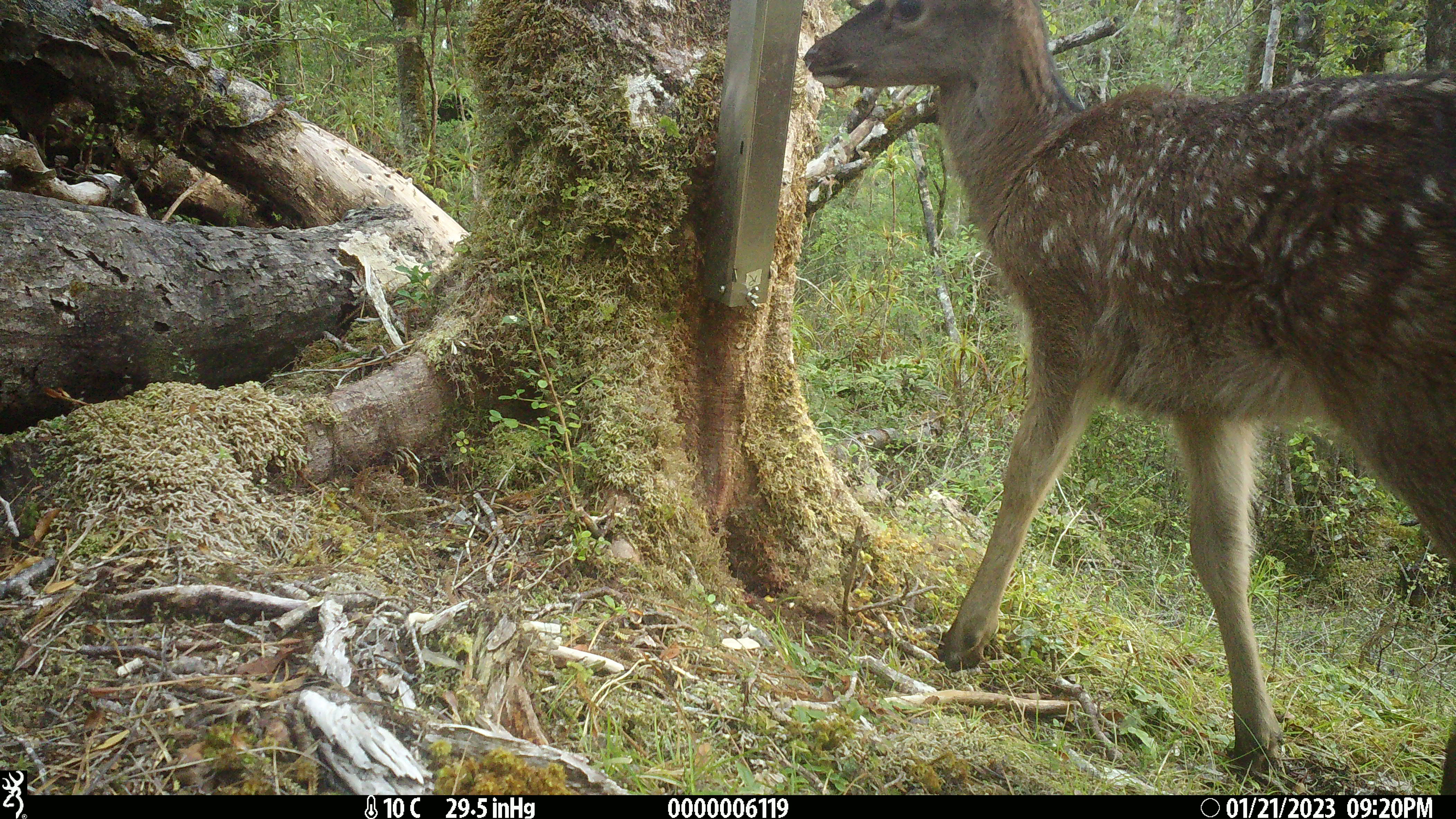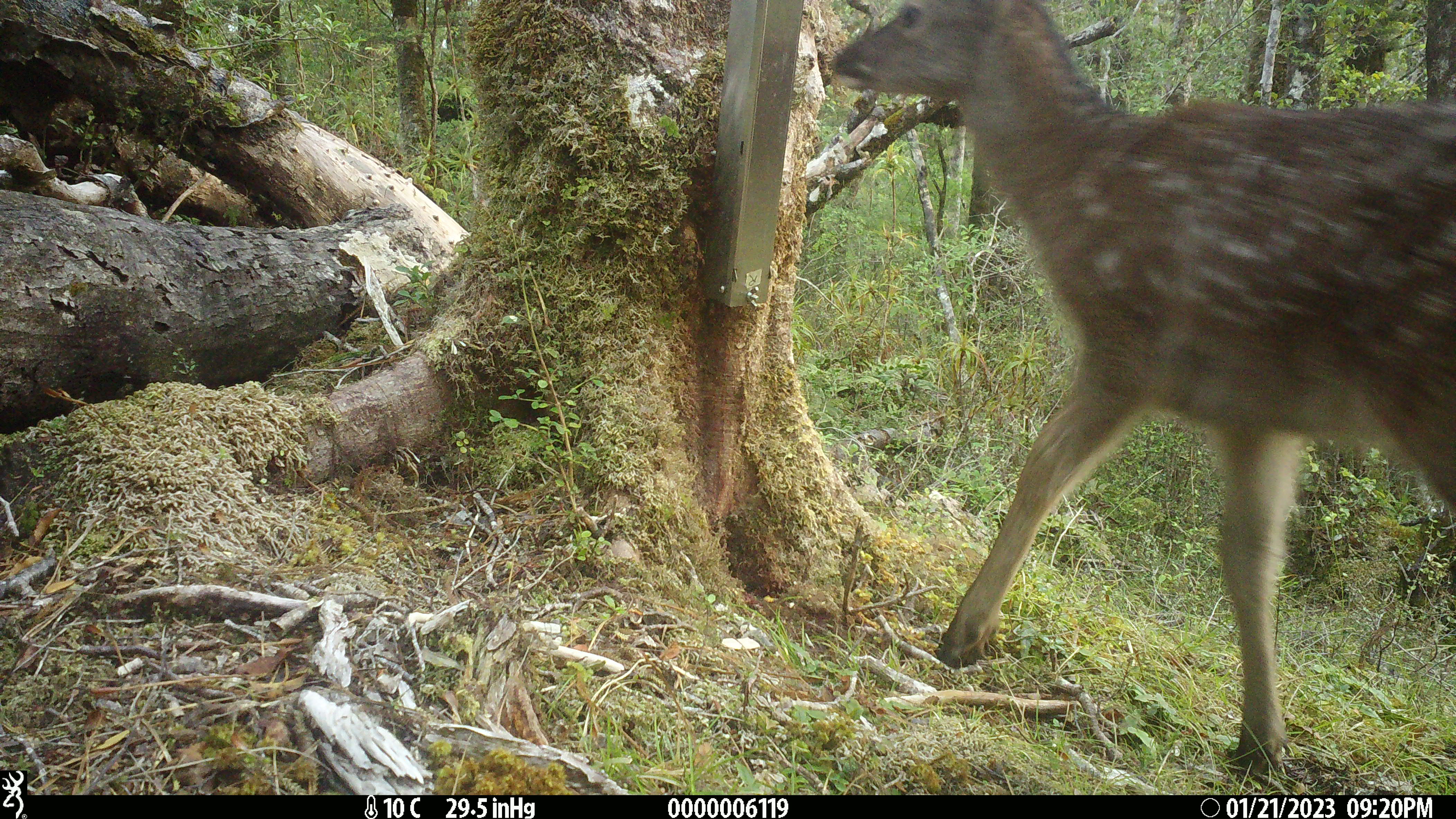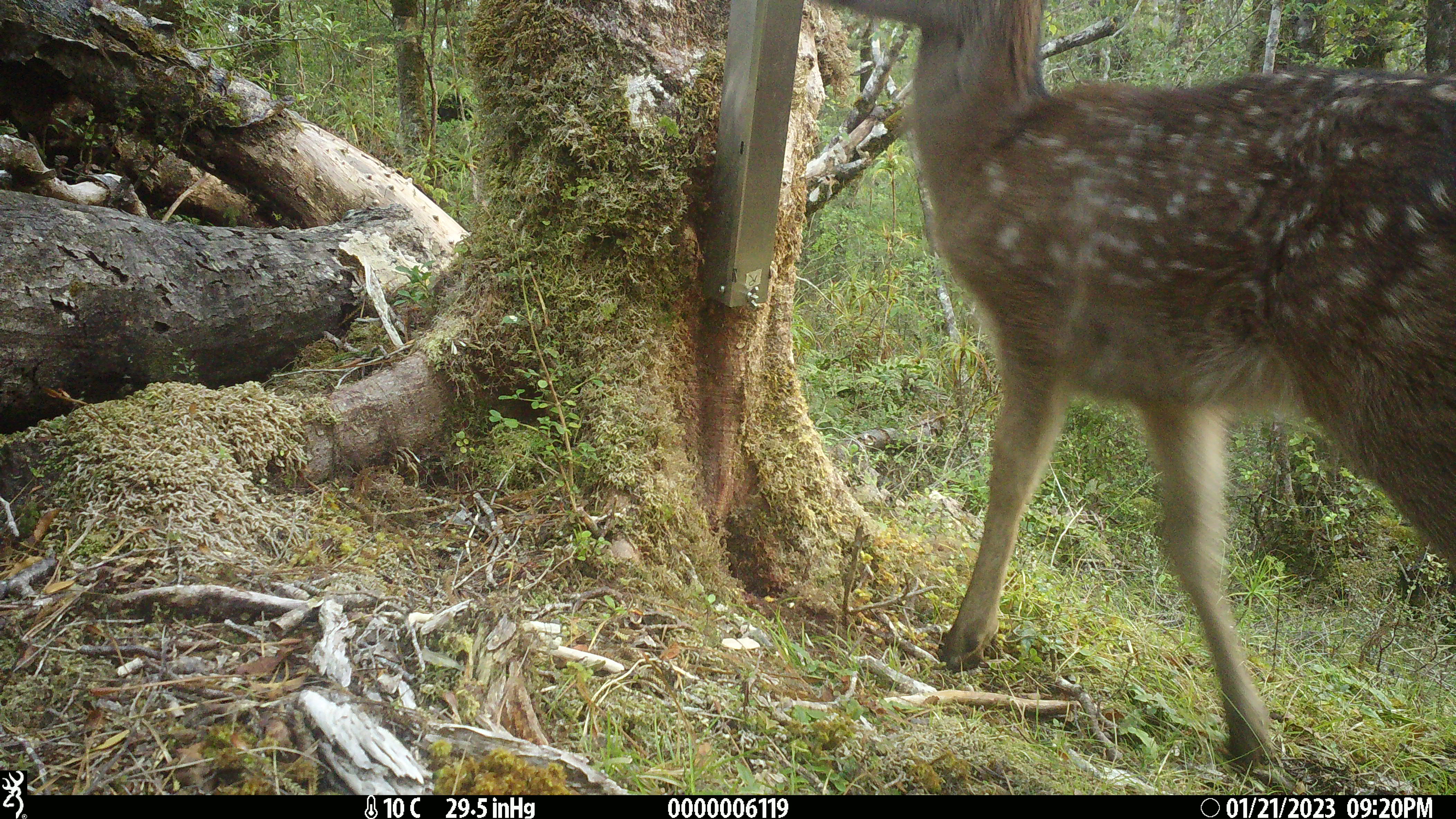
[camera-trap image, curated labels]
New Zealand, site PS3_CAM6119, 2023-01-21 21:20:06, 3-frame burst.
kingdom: Animalia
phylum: Chordata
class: Mammalia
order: Artiodactyla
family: Cervidae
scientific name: Cervidae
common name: deer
Deer (Cervidae).